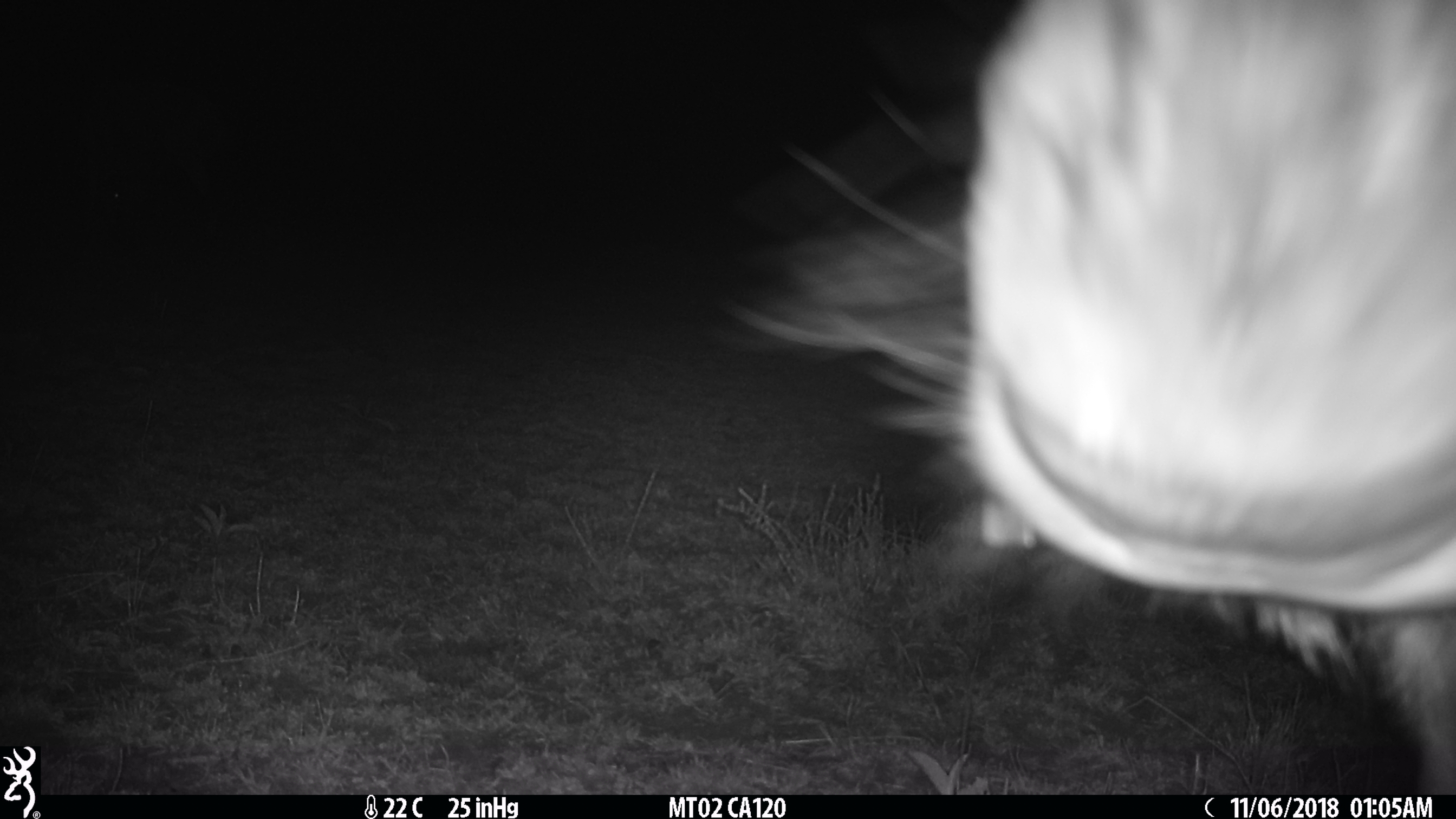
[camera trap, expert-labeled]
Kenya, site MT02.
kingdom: Animalia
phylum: Chordata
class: Mammalia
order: Artiodactyla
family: Bovidae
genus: Connochaetes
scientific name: Connochaetes taurinus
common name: blue wildebeest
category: wildebeest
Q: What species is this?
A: Wildebeest (blue wildebeest) (Connochaetes taurinus).